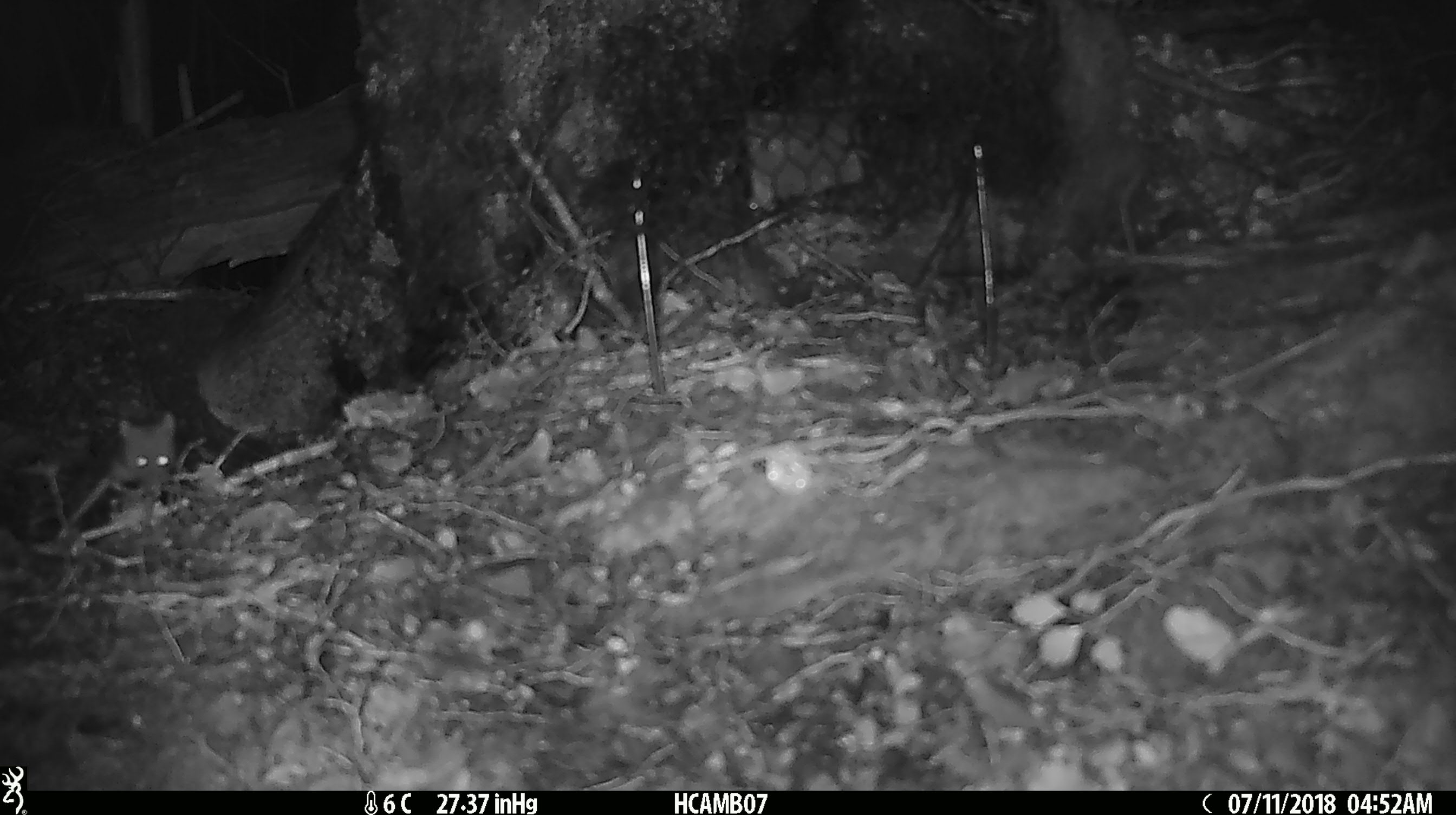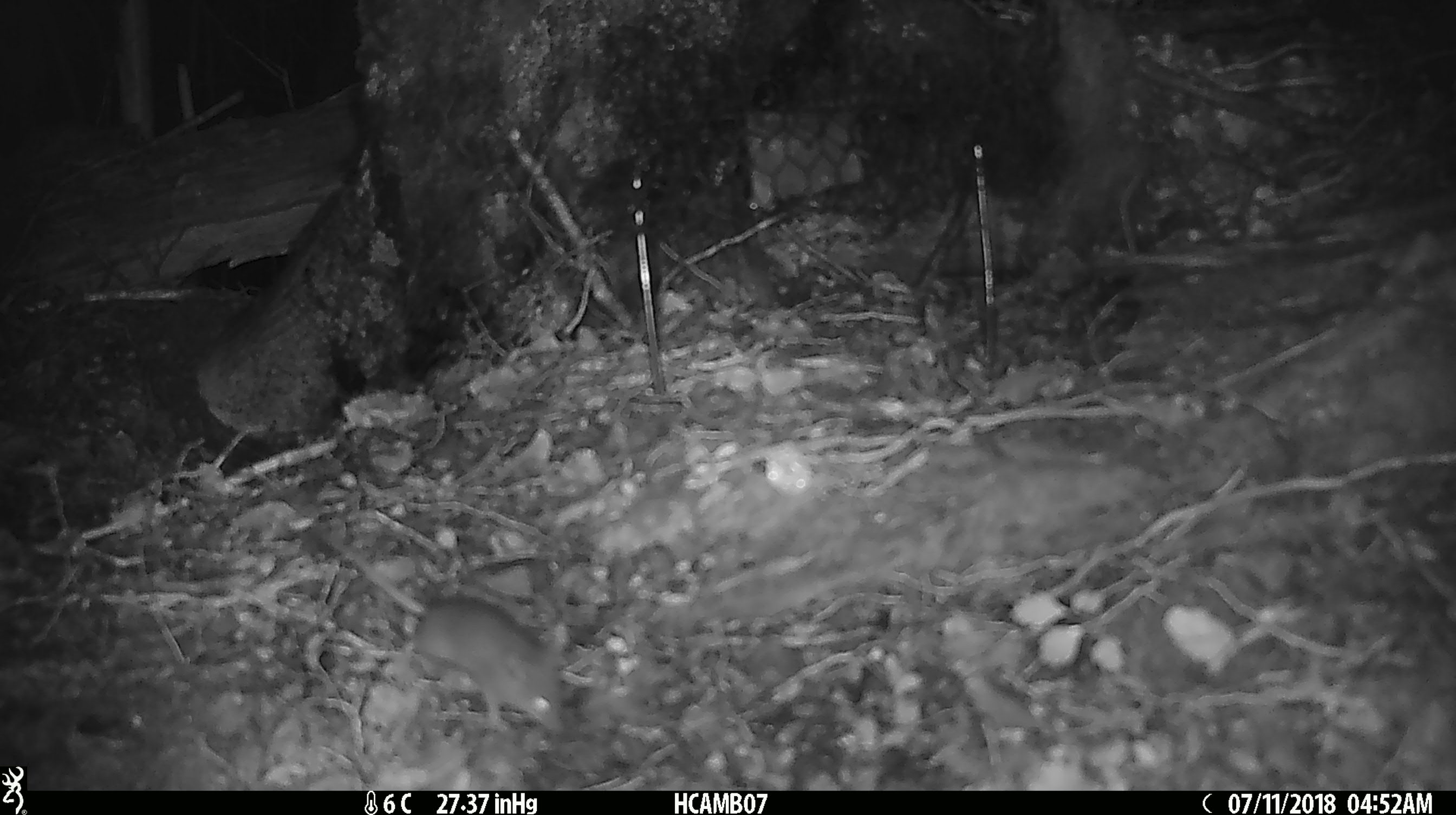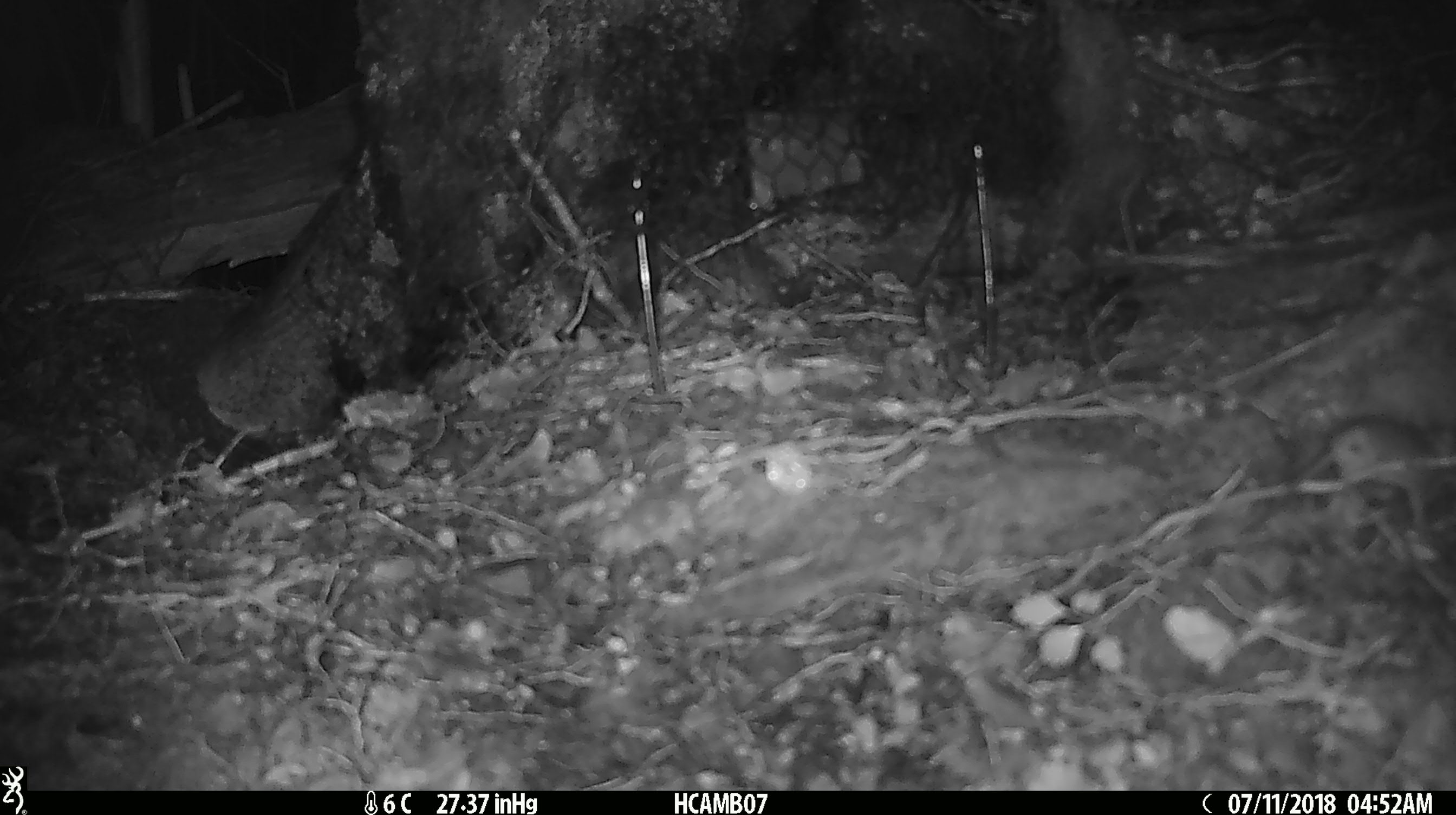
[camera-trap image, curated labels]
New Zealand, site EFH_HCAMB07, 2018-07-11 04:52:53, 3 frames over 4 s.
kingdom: Animalia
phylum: Chordata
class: Mammalia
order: Rodentia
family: Muridae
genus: Mus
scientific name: Mus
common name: mouse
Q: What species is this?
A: Mouse (Mus).